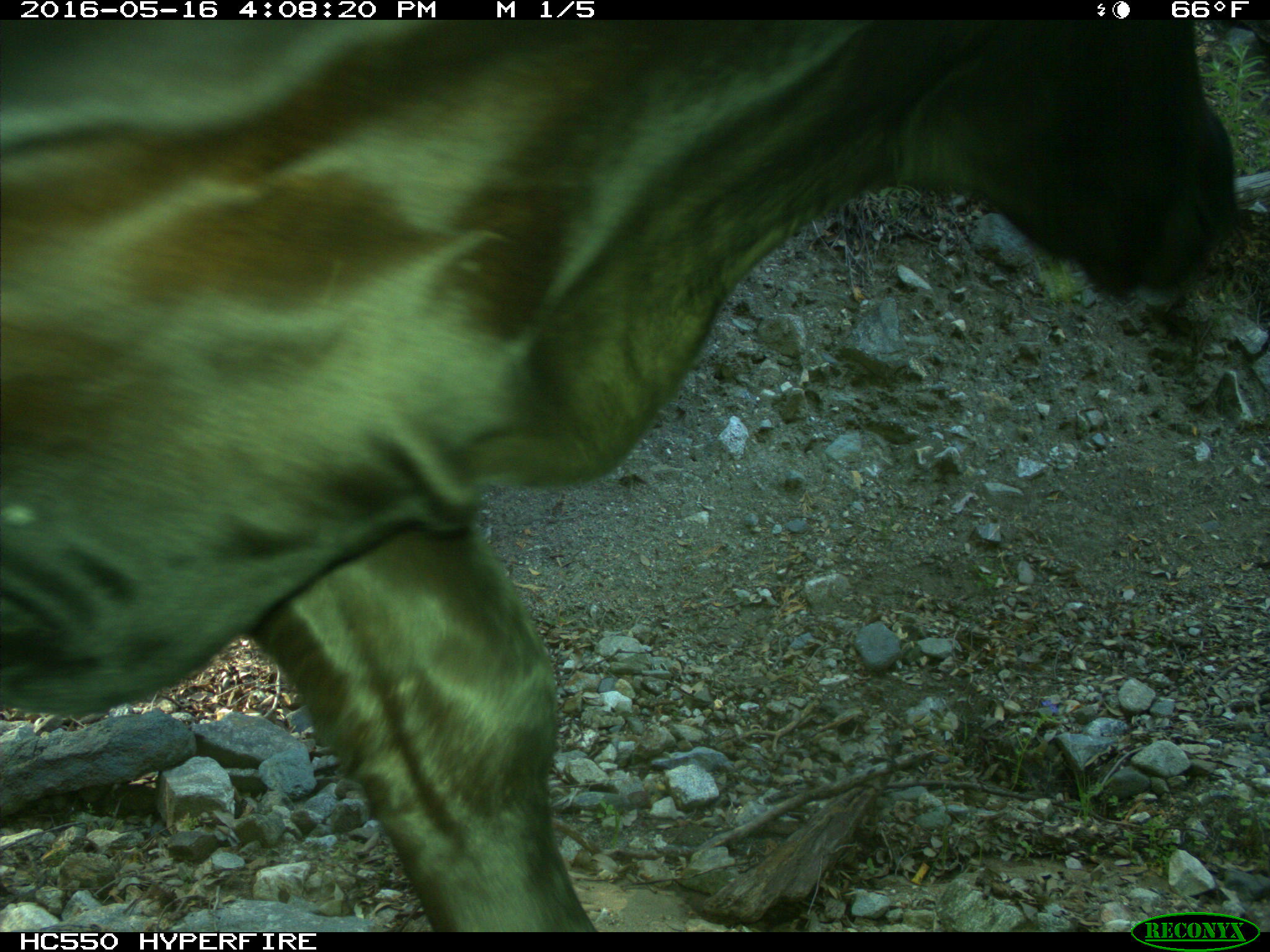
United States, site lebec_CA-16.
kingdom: Animalia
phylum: Chordata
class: Mammalia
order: Artiodactyla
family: Bovidae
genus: Bos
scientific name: Bos taurus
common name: domestic cow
Bos taurus (domestic cow).